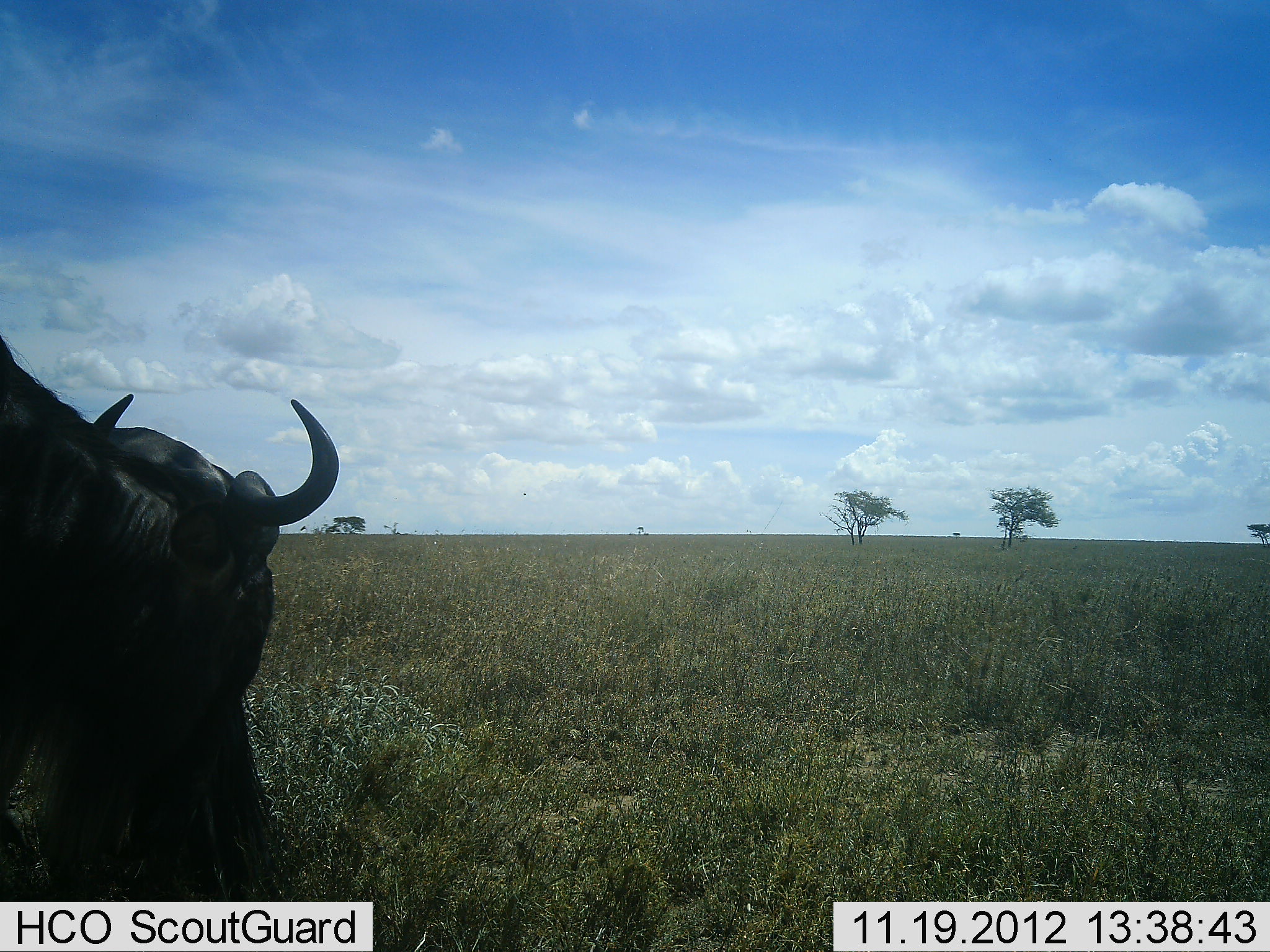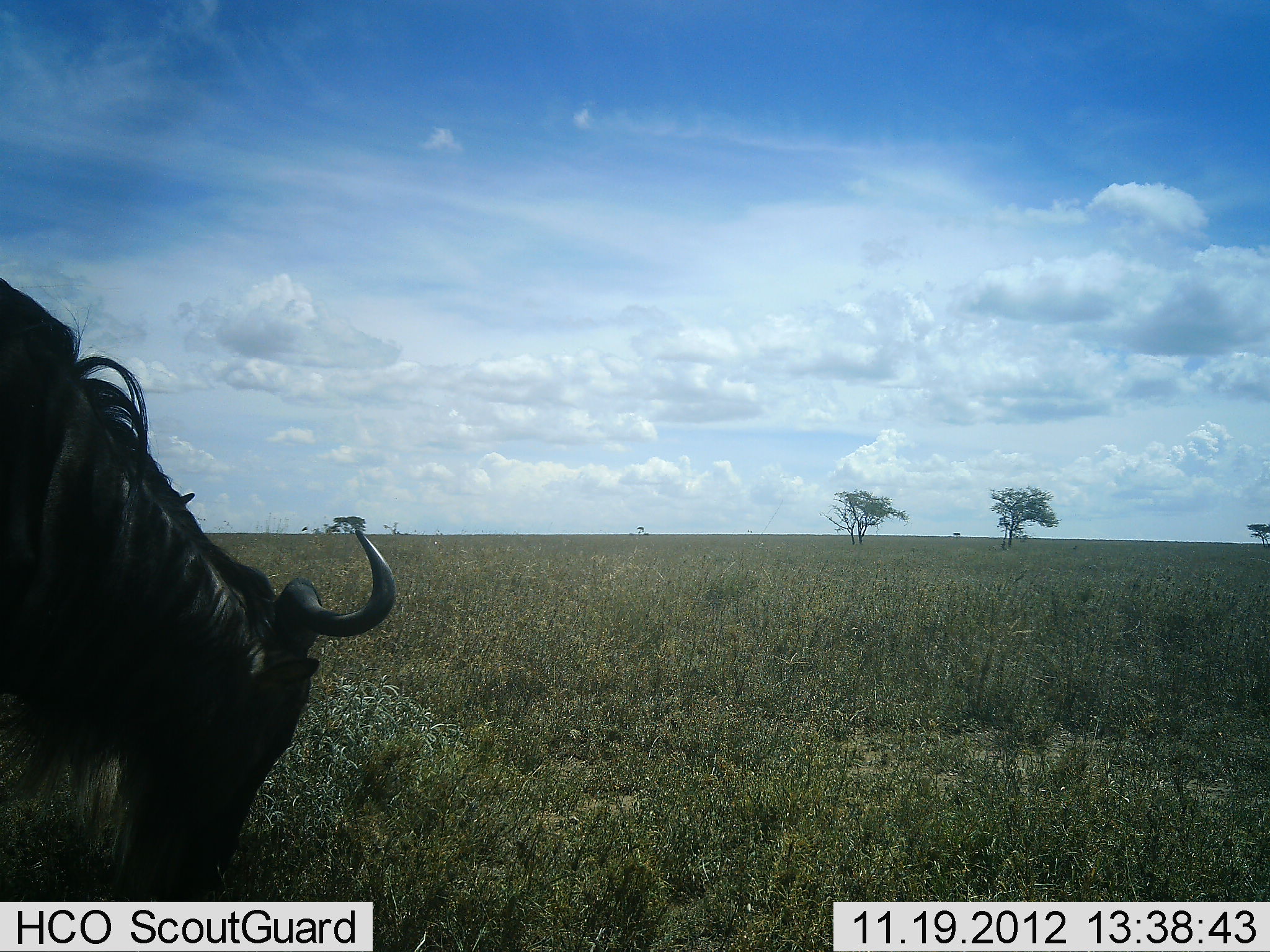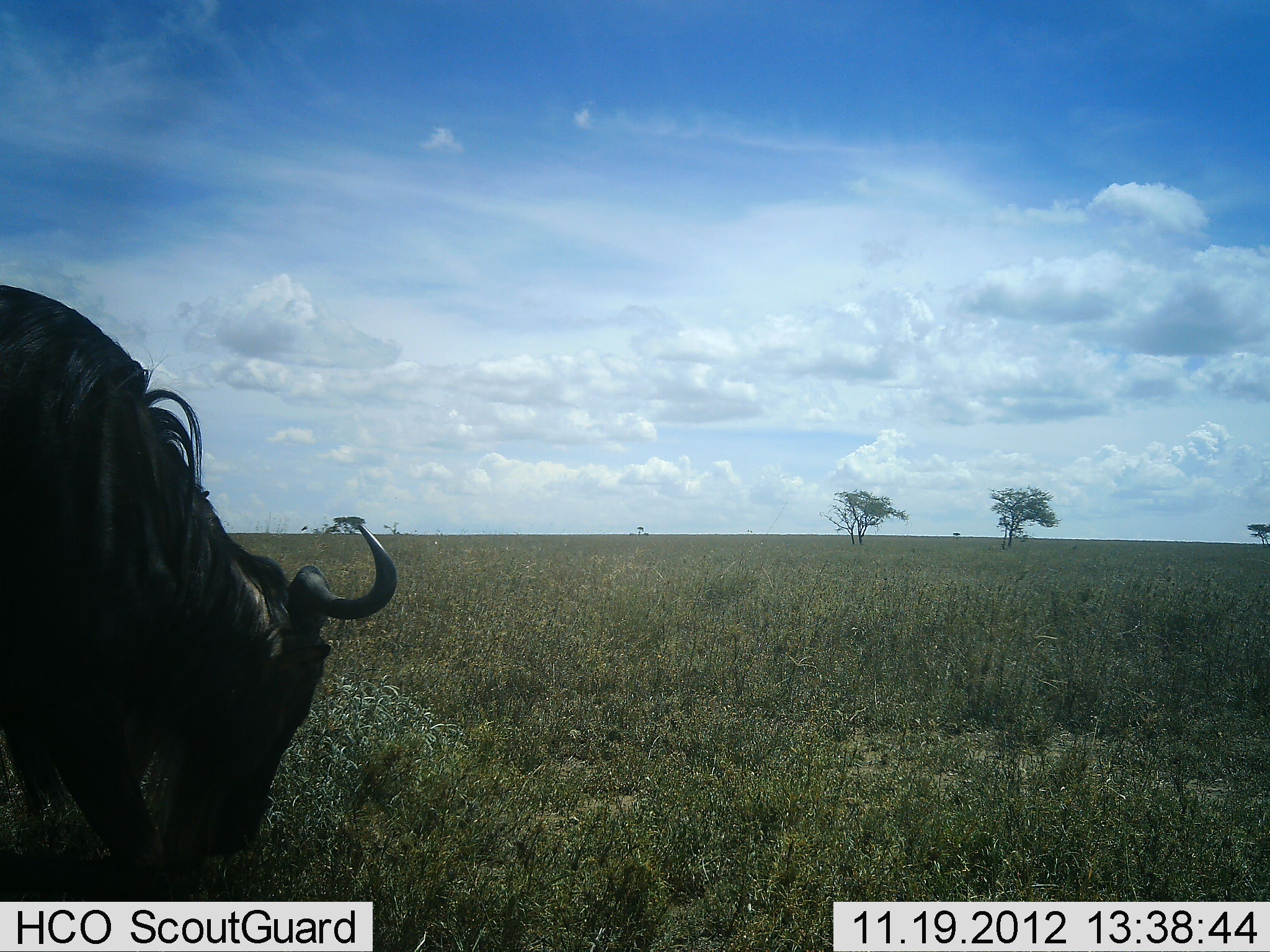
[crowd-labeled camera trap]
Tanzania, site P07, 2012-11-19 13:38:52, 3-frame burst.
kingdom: Animalia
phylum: Chordata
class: Mammalia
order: Artiodactyla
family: Bovidae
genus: Connochaetes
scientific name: Connochaetes taurinus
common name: blue wildebeest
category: wildebeest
Wildebeest (blue wildebeest) (Connochaetes taurinus), count 1. Behavior (volunteer vote fractions): standing 30%, resting 0%, moving 0%, interacting 0%. Young present (vote fraction): 0%. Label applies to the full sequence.